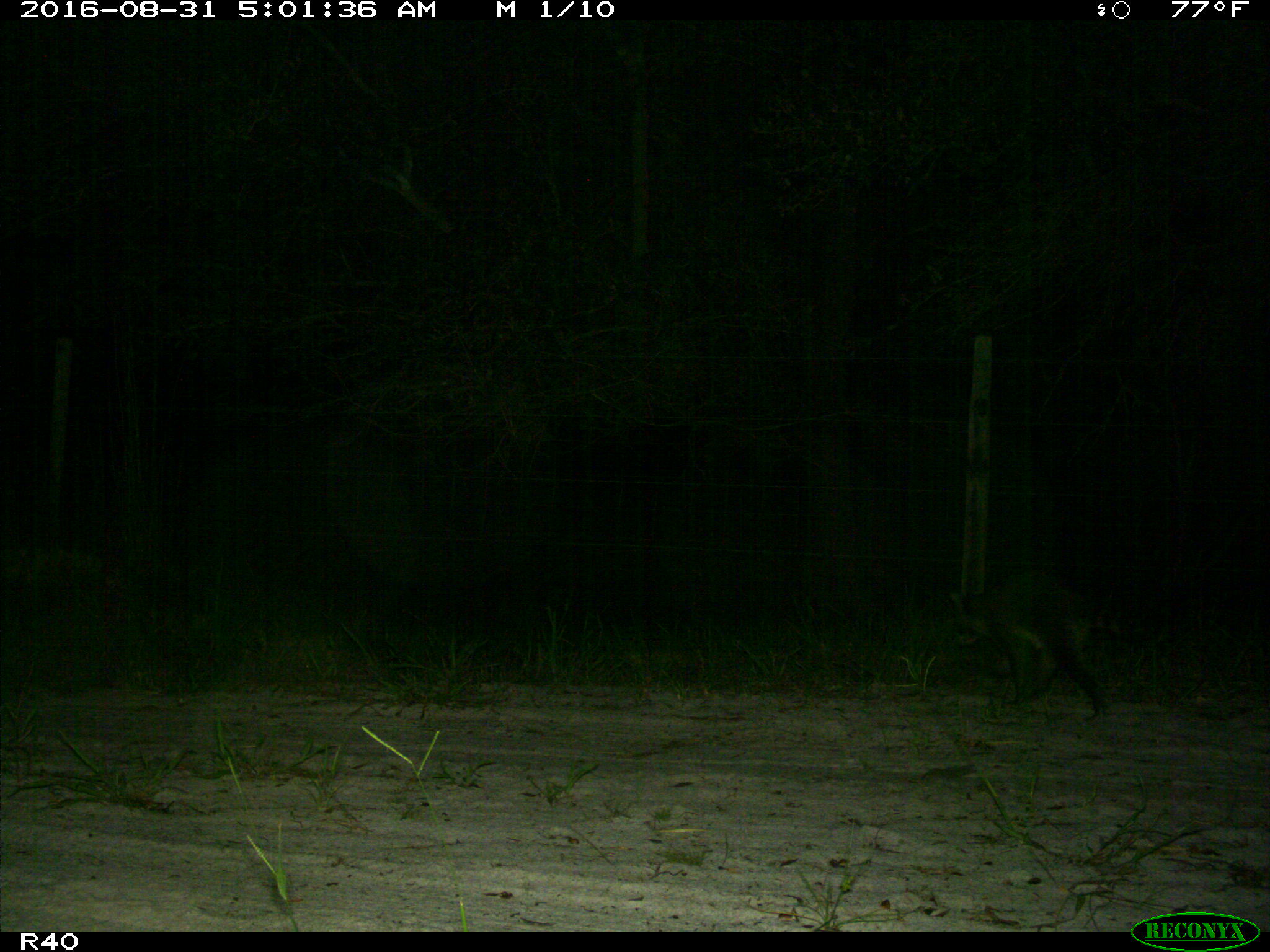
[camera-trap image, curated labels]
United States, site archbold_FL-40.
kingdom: Animalia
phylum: Chordata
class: Mammalia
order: Carnivora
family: Procyonidae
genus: Procyon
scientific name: Procyon lotor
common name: common raccoon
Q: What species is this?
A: Procyon lotor (common raccoon).